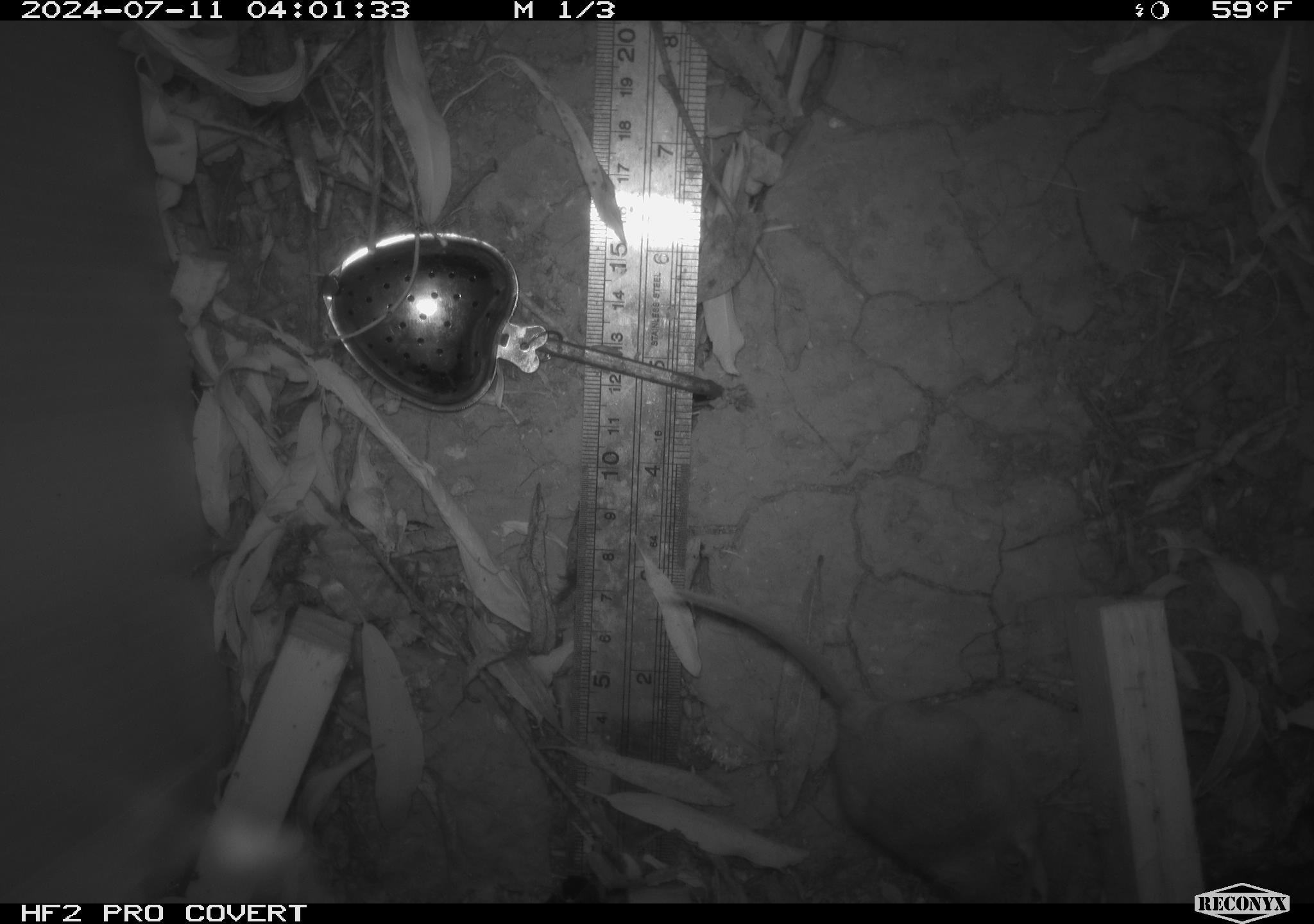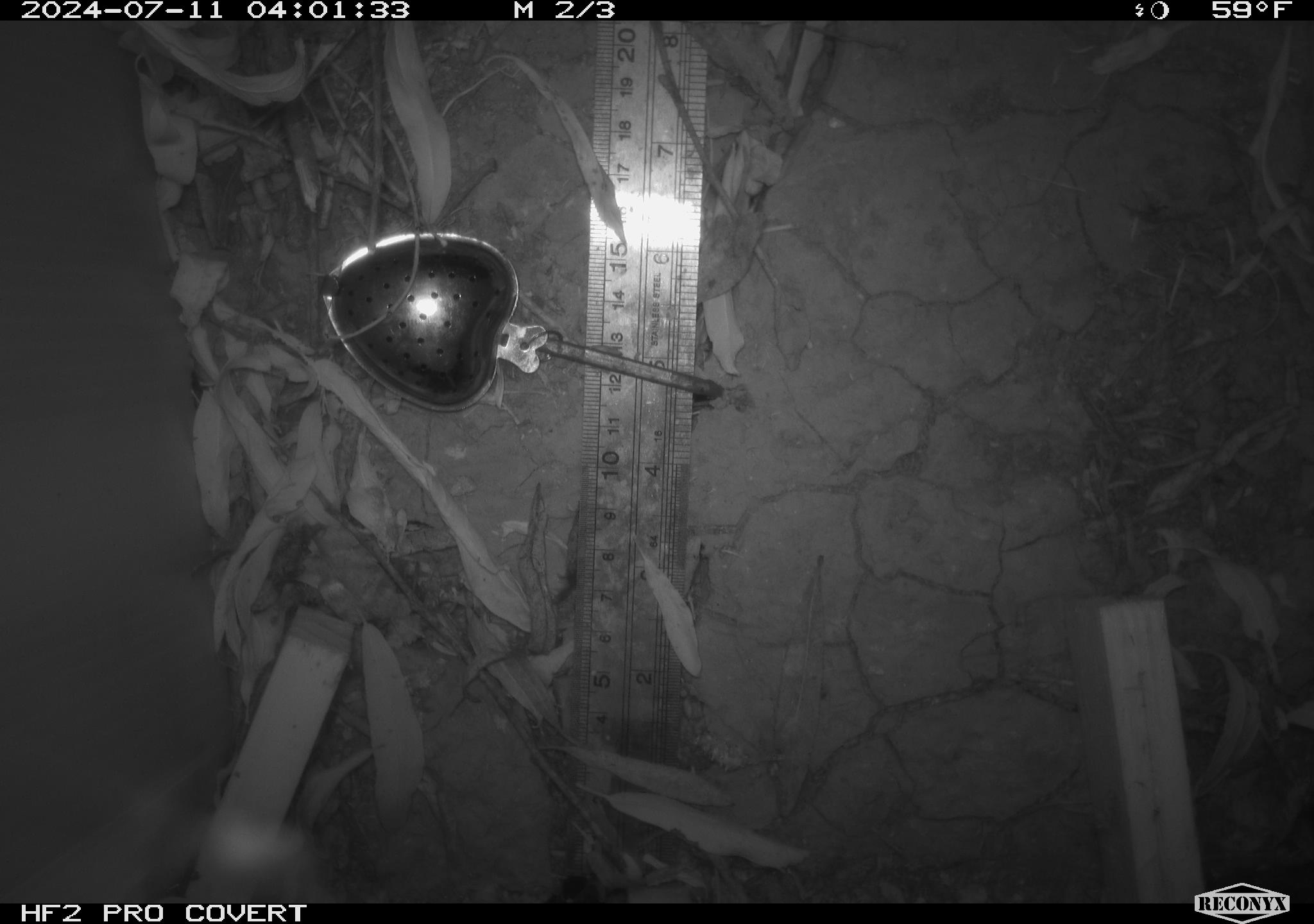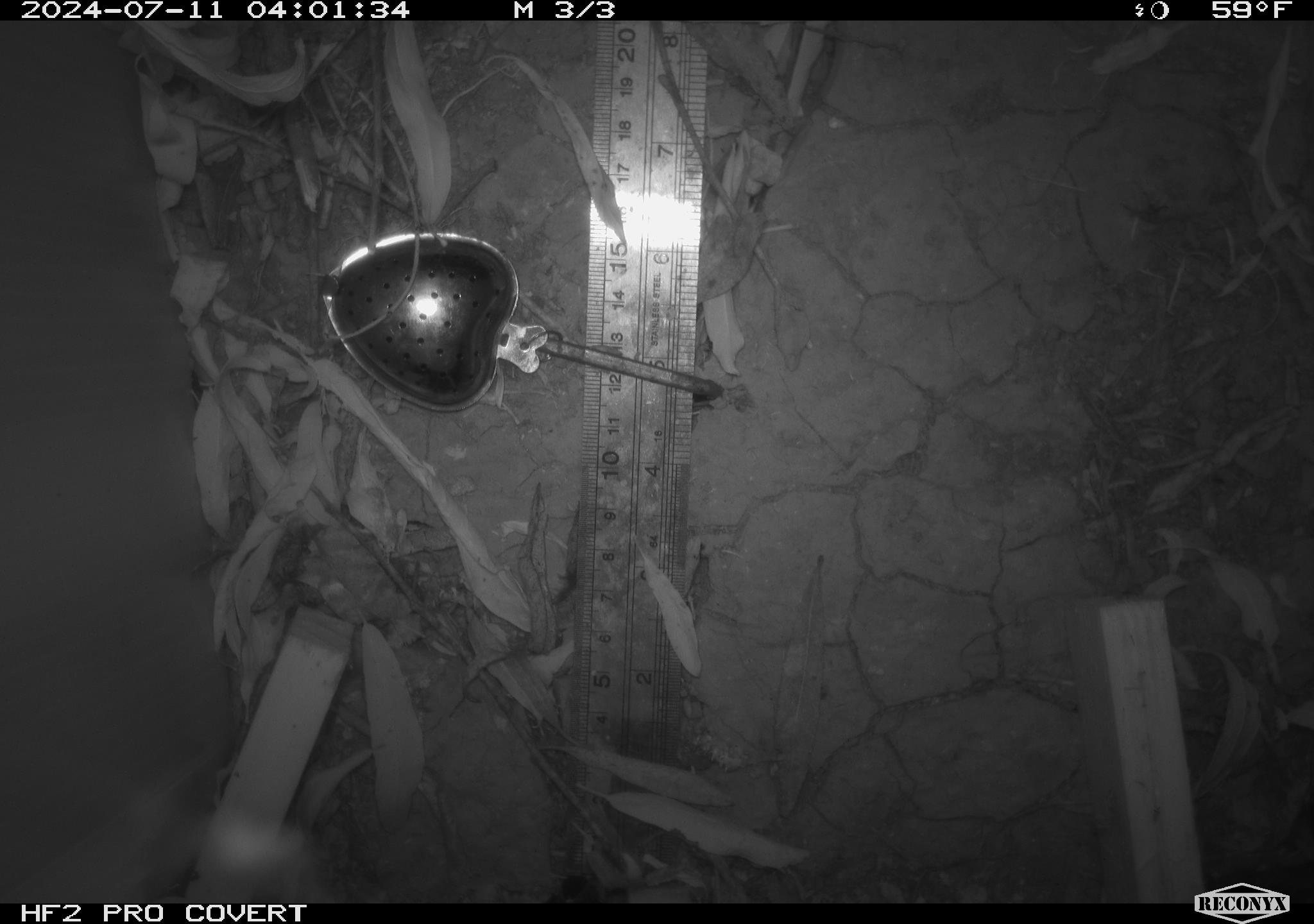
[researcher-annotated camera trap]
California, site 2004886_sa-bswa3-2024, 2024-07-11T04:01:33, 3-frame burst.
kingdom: Animalia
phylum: Chordata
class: Mammalia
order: Rodentia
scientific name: Rodentia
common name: mouse species